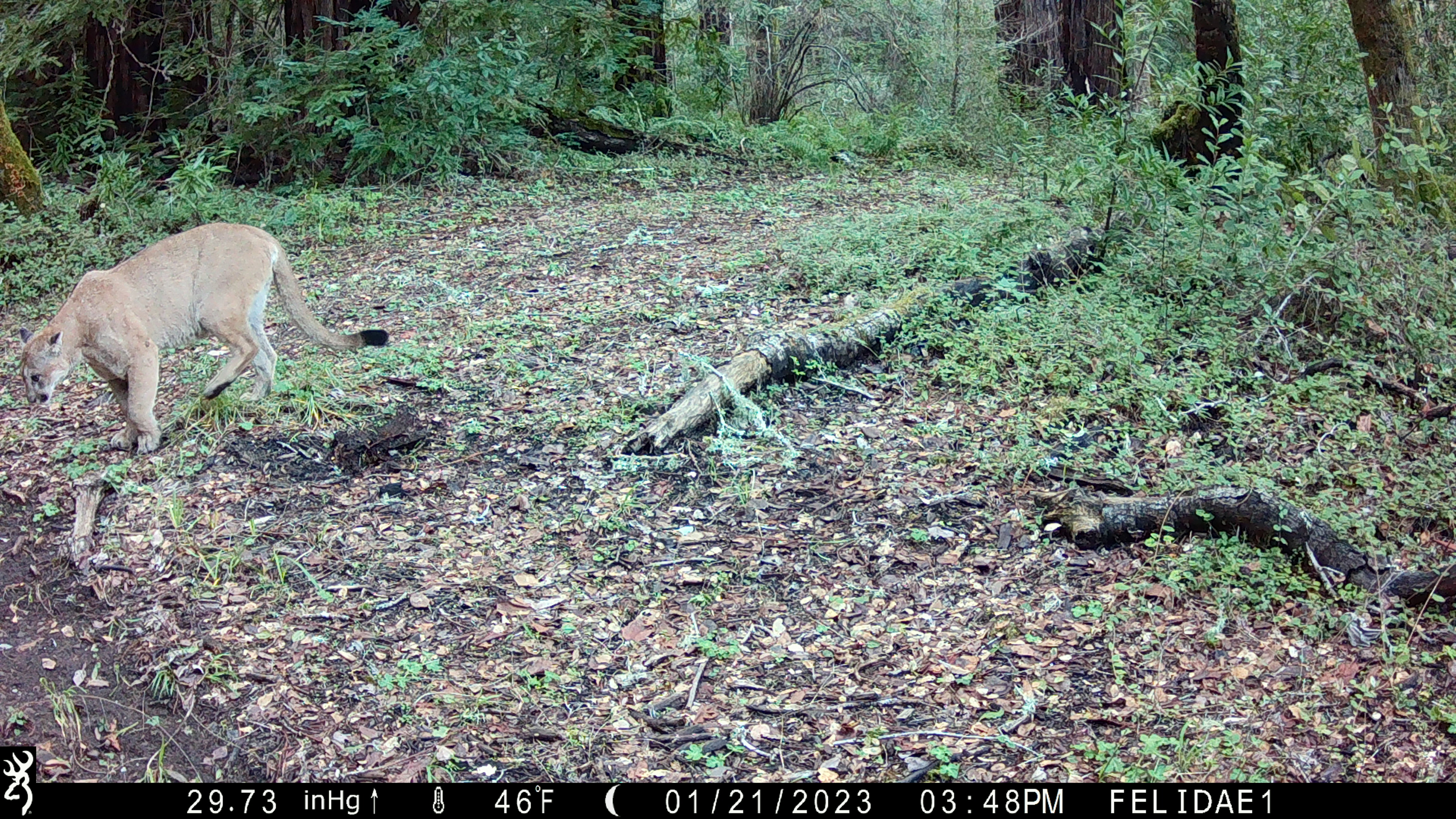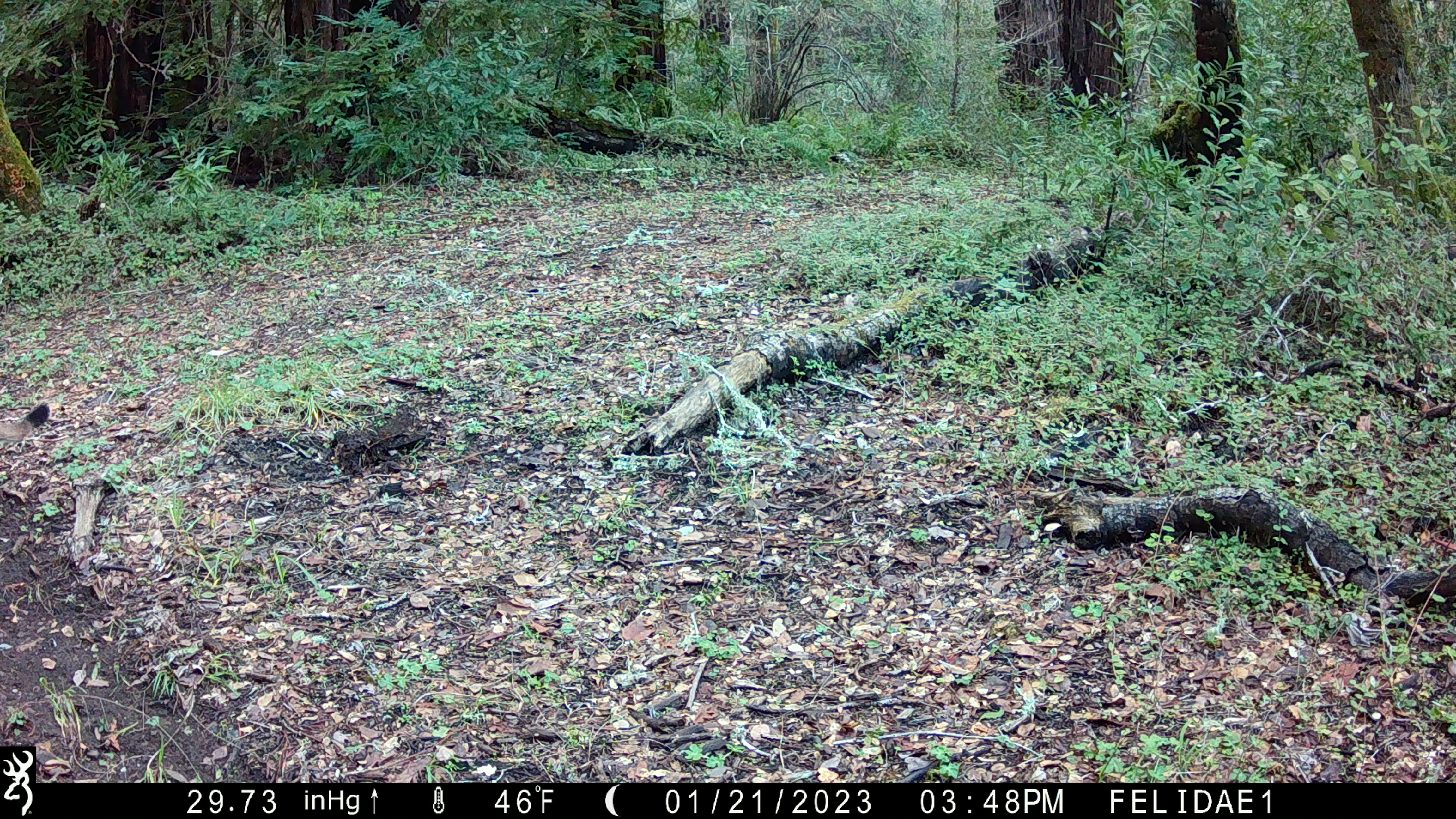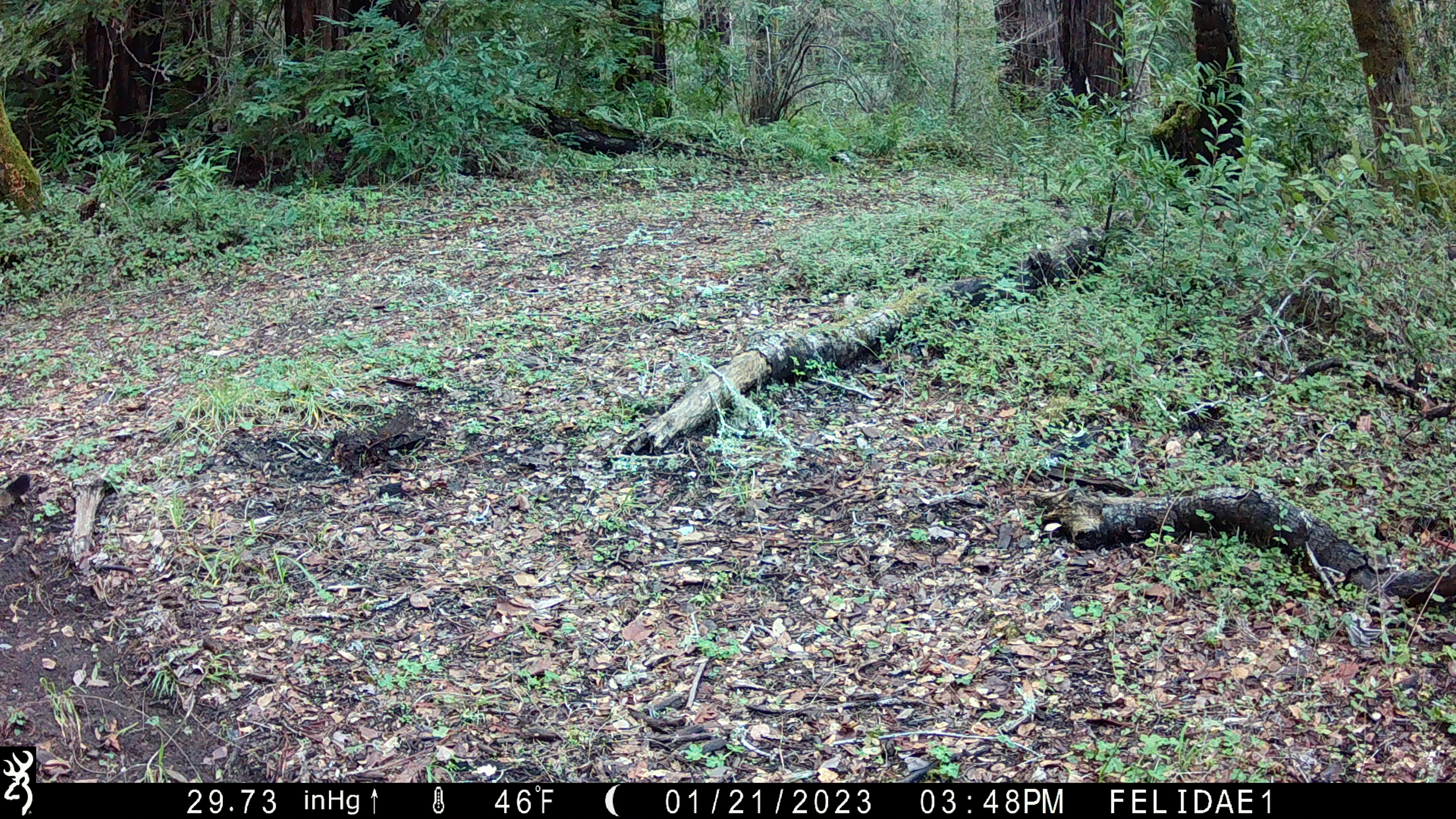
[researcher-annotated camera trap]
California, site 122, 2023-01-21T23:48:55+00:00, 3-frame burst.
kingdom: Animalia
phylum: Chordata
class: Mammalia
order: Carnivora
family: Felidae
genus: Puma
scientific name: Puma concolor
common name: puma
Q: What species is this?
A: Puma (Puma concolor).